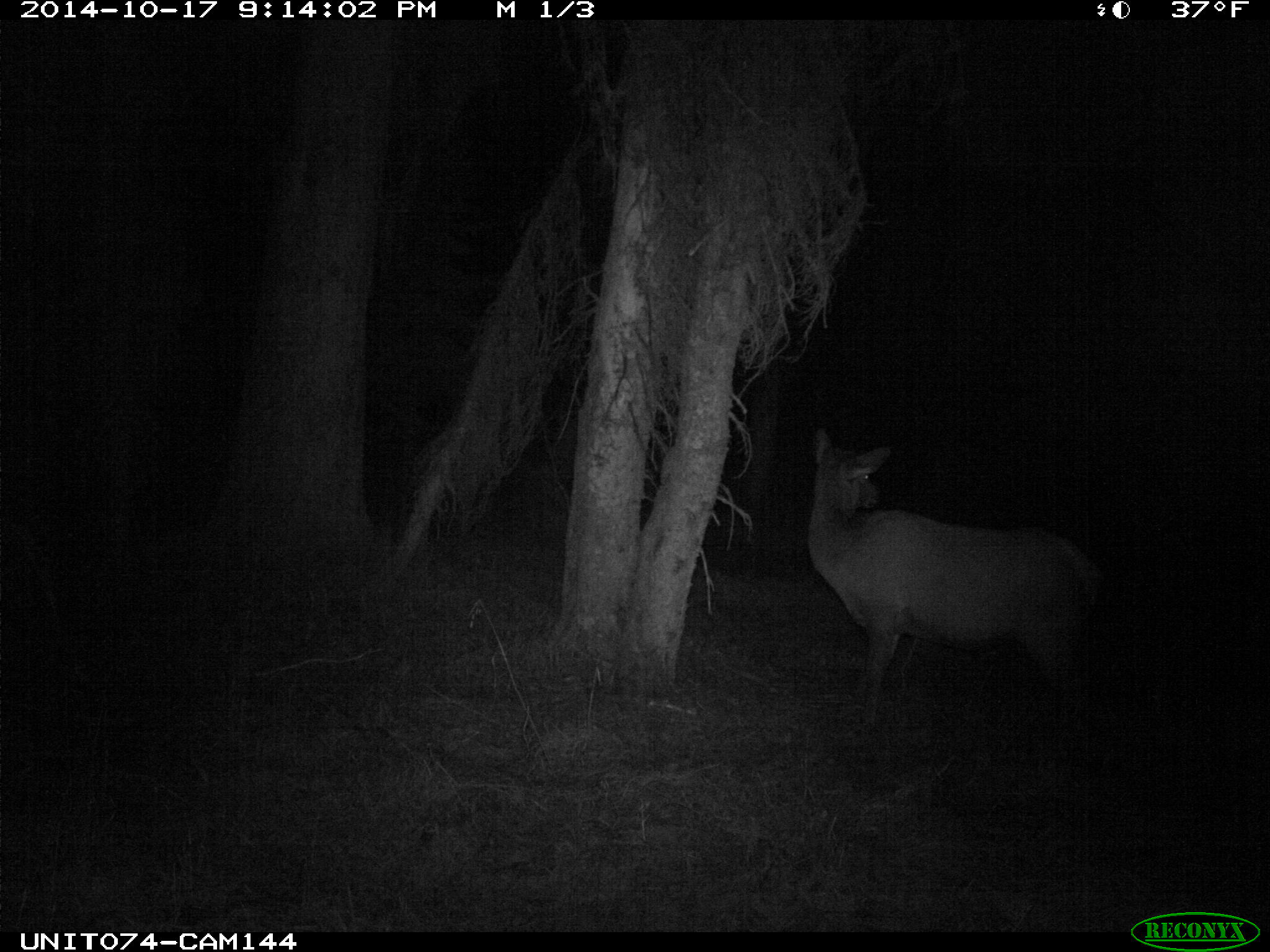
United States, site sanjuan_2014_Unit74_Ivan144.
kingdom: Animalia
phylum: Chordata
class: Mammalia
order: Artiodactyla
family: Cervidae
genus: Cervus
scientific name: Cervus elaphus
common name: red deer